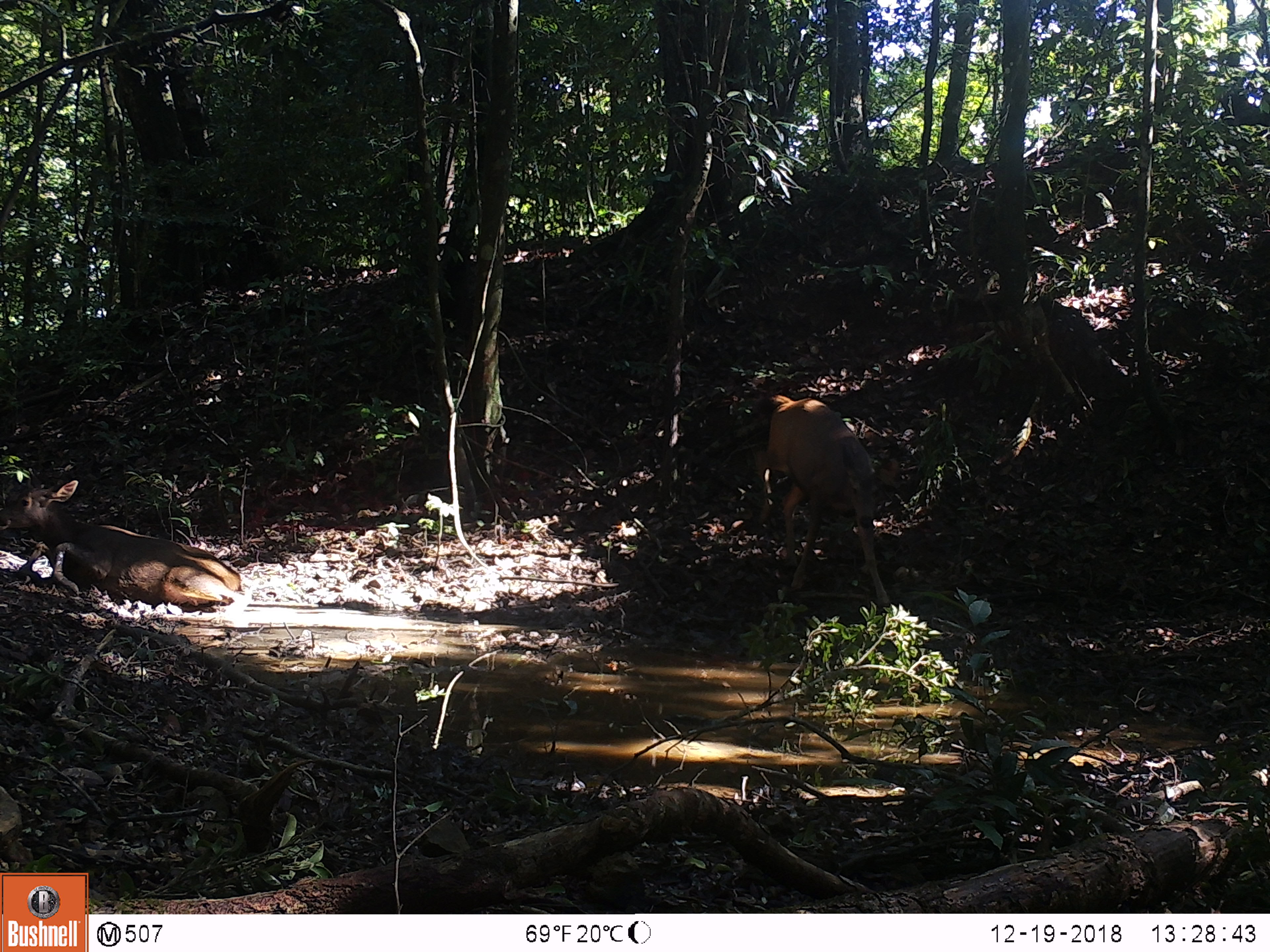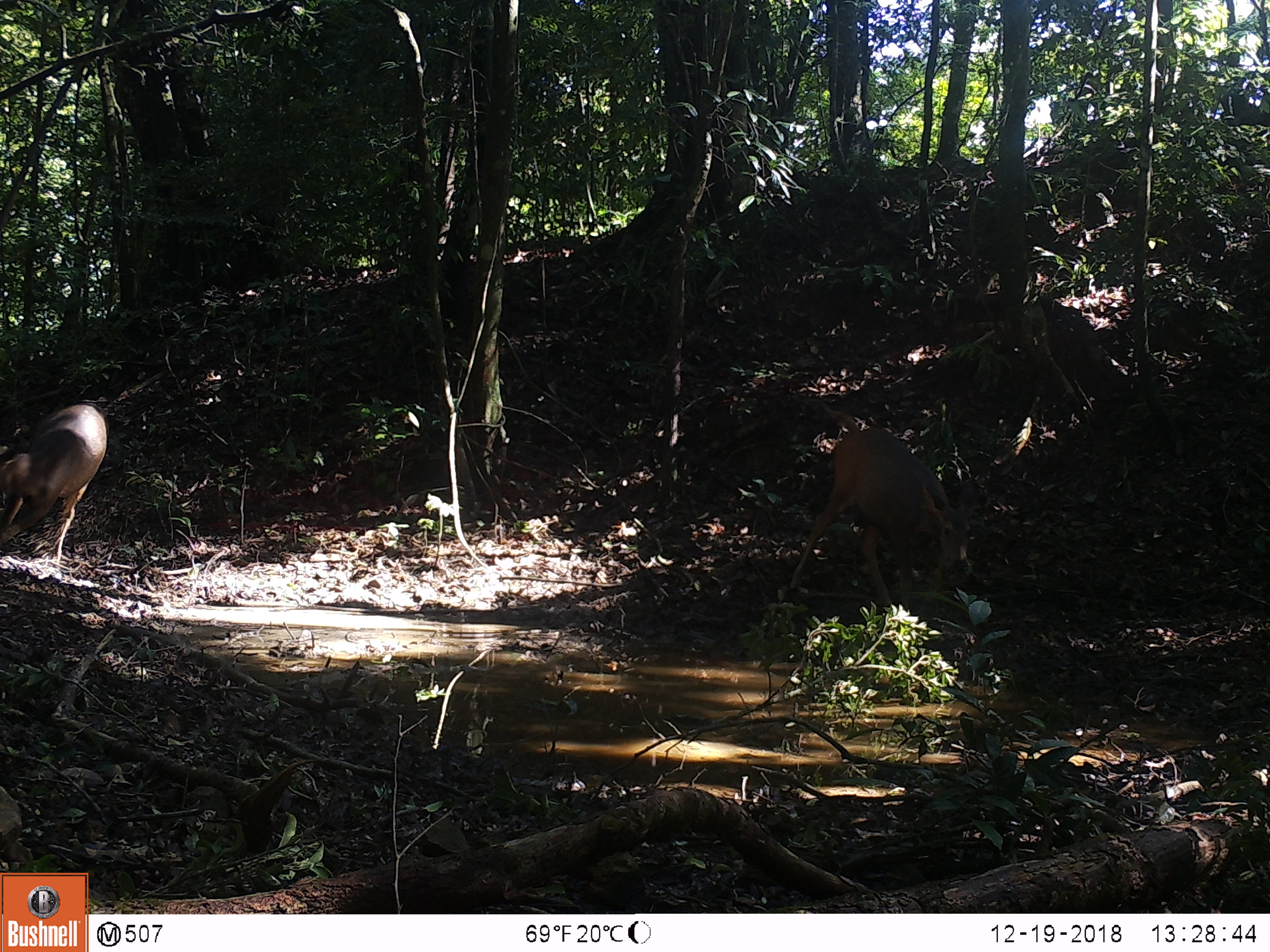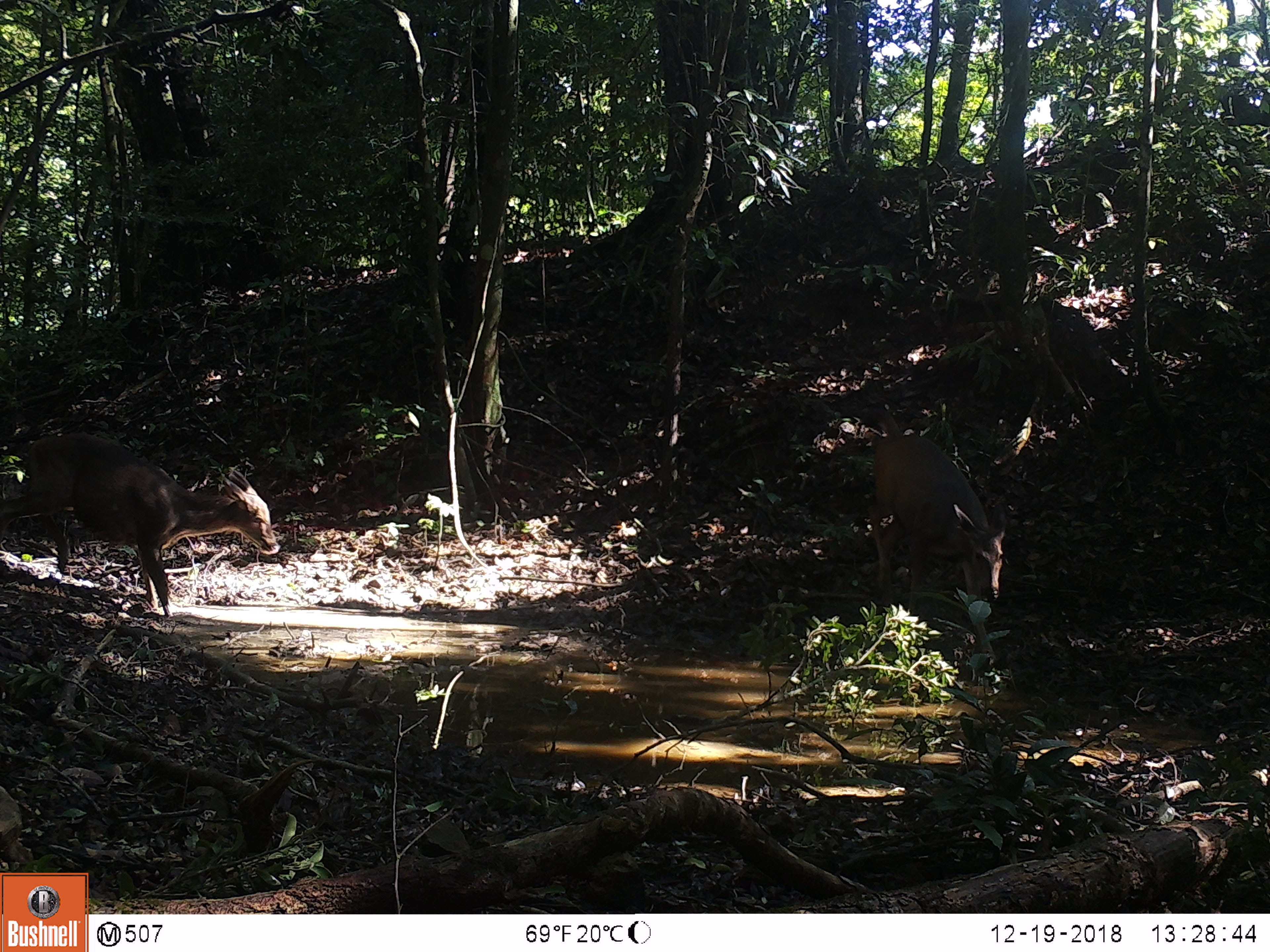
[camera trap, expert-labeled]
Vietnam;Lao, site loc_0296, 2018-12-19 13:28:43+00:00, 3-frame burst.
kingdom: Animalia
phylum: Chordata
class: Mammalia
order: Artiodactyla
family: Cervidae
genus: Rusa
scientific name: Rusa unicolor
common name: sambar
Sambar (Rusa unicolor). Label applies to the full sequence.